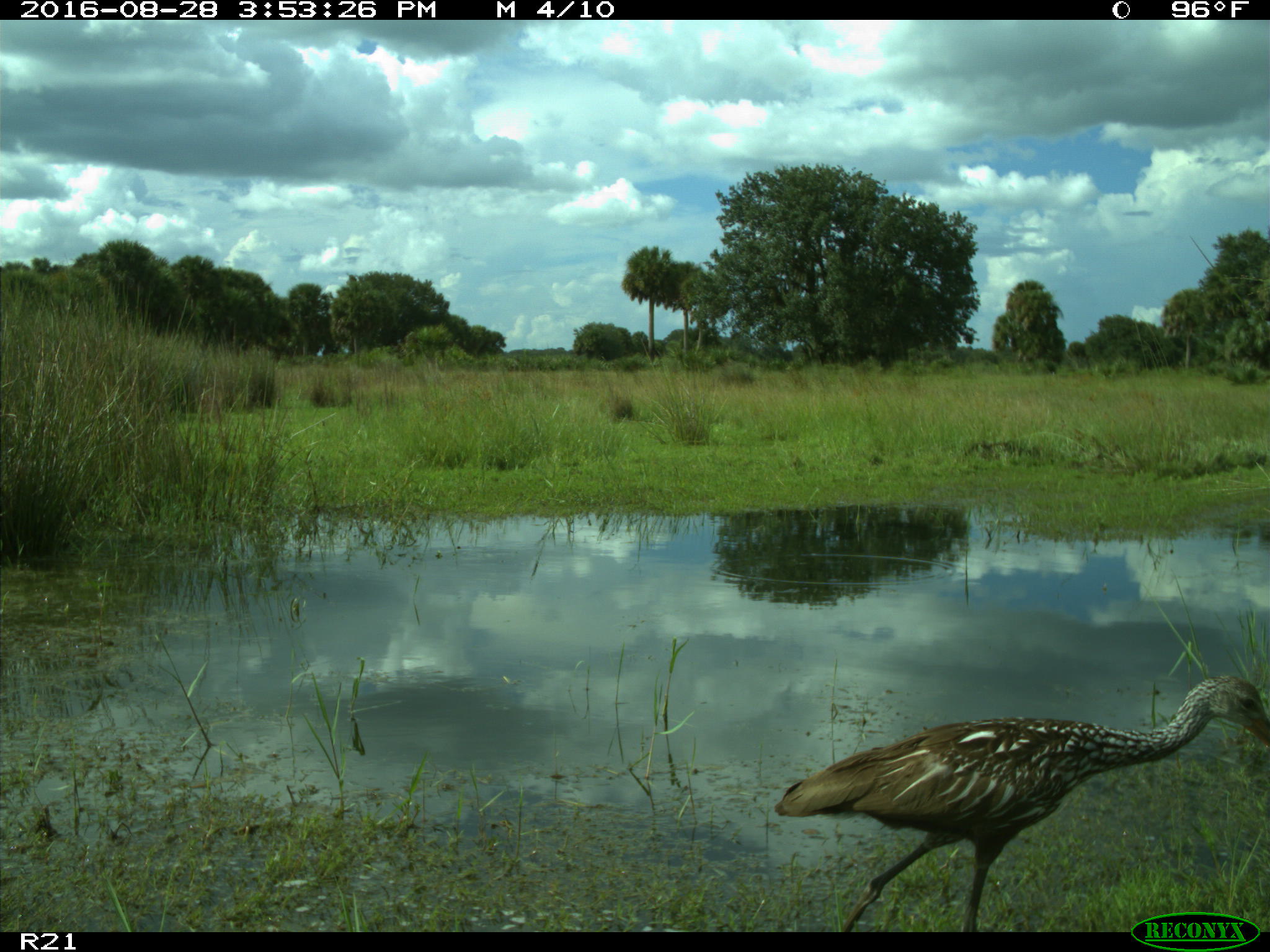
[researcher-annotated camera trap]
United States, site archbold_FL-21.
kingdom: Animalia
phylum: Chordata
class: Aves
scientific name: Aves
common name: birds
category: unidentified bird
Unidentified bird (birds) (Aves).